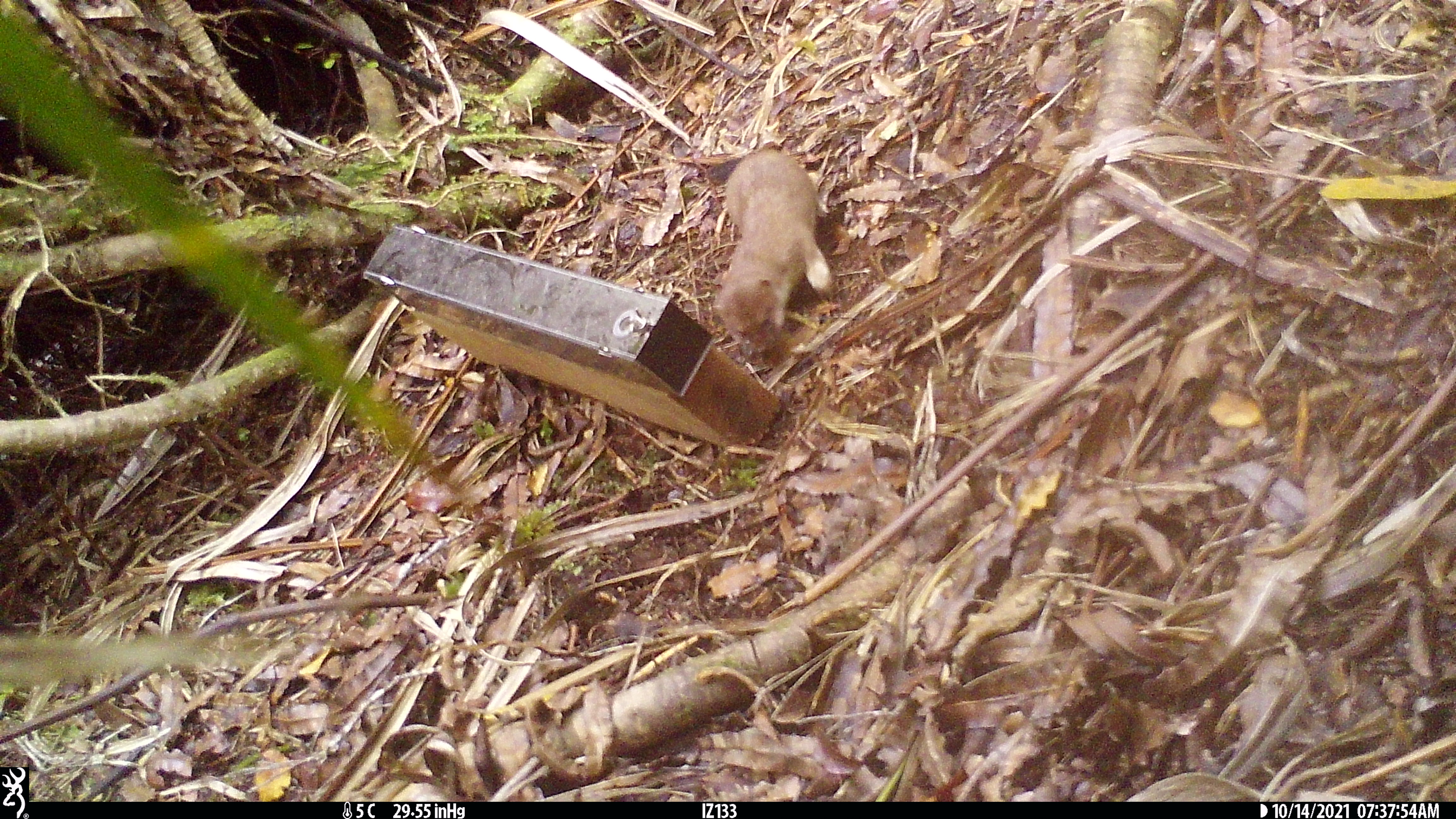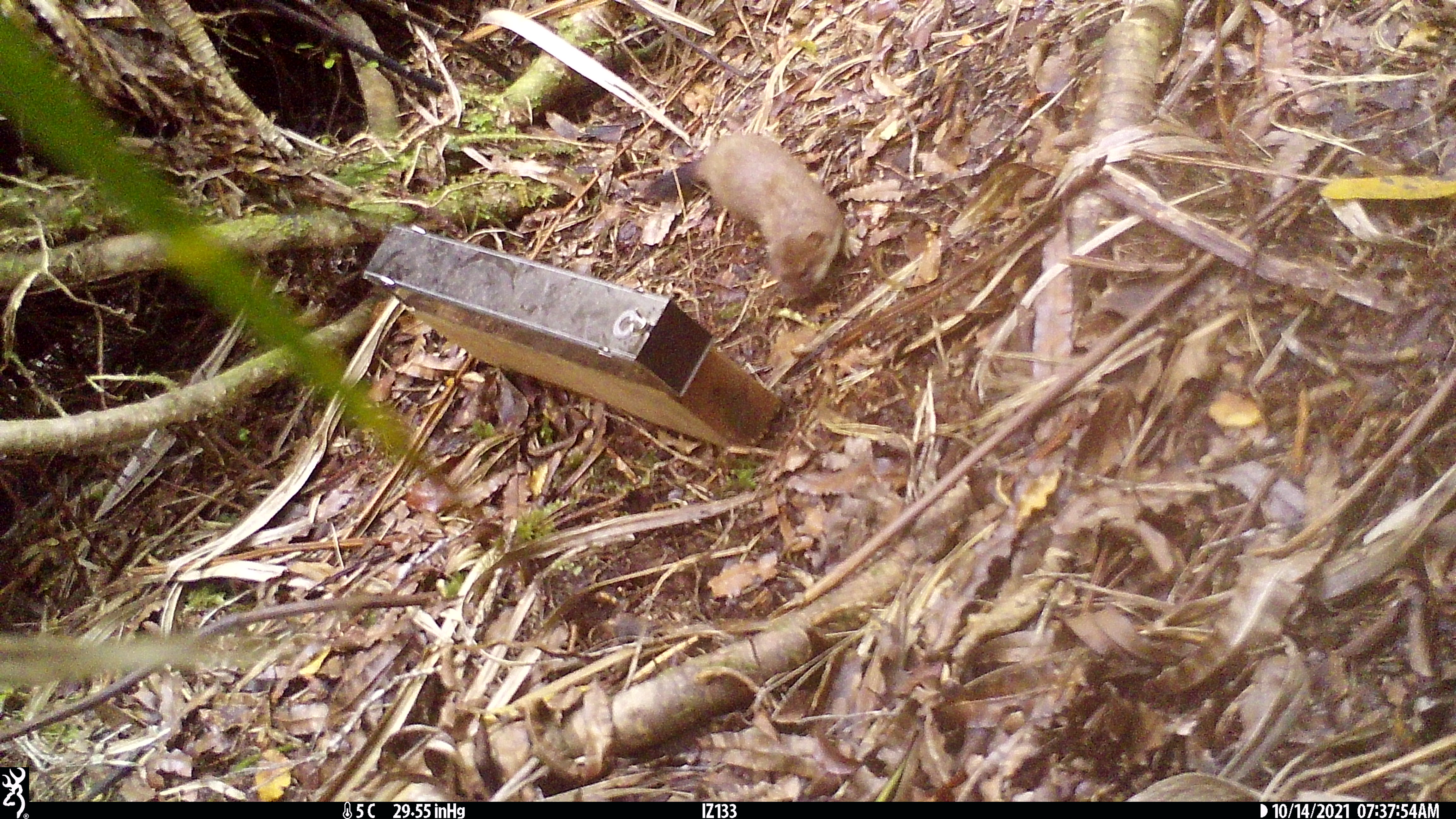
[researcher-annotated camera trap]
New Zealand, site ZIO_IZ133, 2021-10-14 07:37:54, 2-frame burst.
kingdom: Animalia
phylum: Chordata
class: Mammalia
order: Carnivora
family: Mustelidae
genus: Mustela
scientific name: Mustela erminea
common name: stoat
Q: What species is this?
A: Stoat (Mustela erminea).